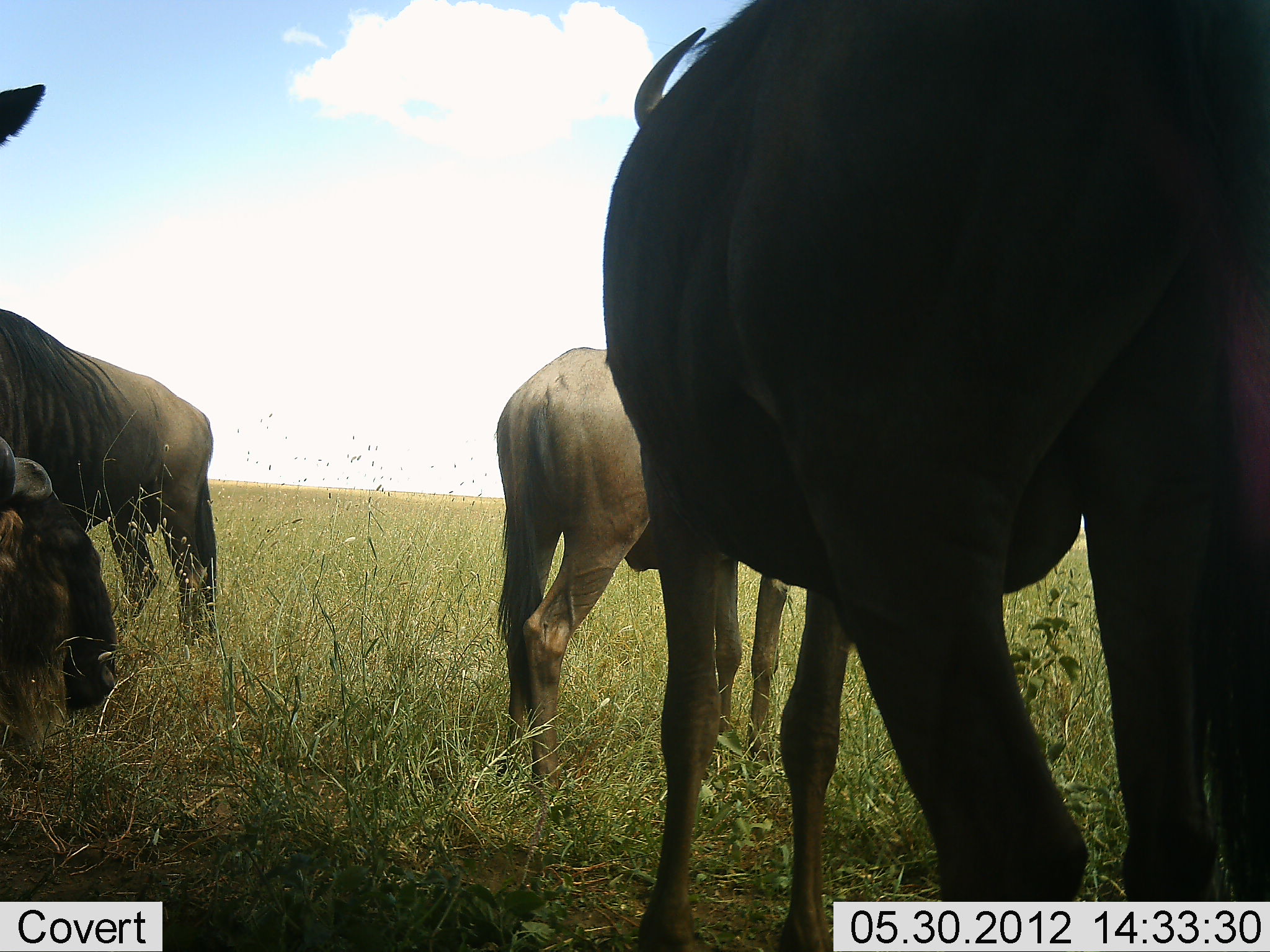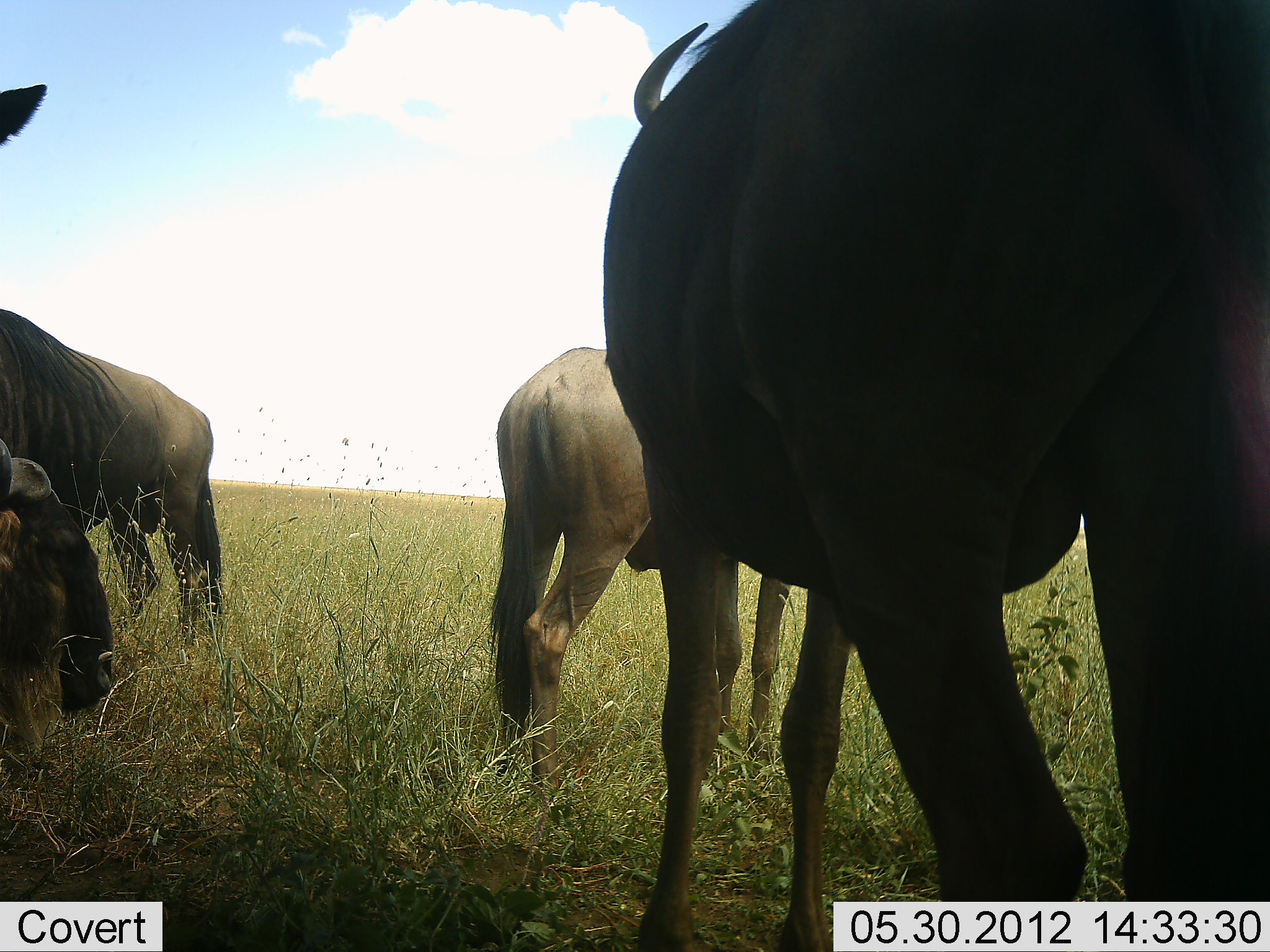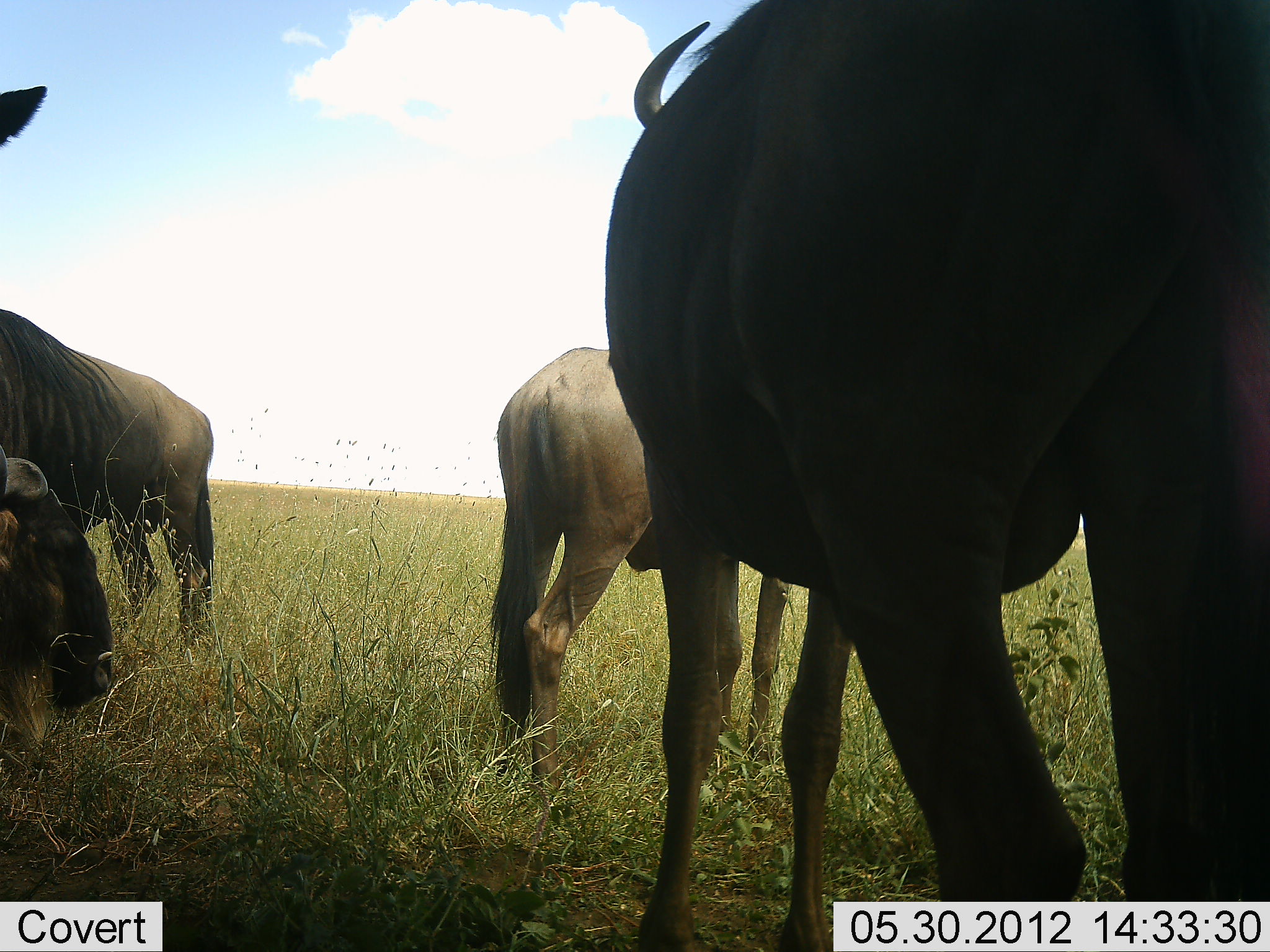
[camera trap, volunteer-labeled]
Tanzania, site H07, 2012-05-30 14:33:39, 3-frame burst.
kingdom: Animalia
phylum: Chordata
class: Mammalia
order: Artiodactyla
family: Bovidae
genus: Connochaetes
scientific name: Connochaetes taurinus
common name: blue wildebeest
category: wildebeest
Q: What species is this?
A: Wildebeest (blue wildebeest) (Connochaetes taurinus).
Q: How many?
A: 4.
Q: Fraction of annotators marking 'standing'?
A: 80%.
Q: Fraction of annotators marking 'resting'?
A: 60%.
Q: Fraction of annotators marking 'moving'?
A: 0%.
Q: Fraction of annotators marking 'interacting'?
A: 0%.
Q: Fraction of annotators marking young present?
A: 0%.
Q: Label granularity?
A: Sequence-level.